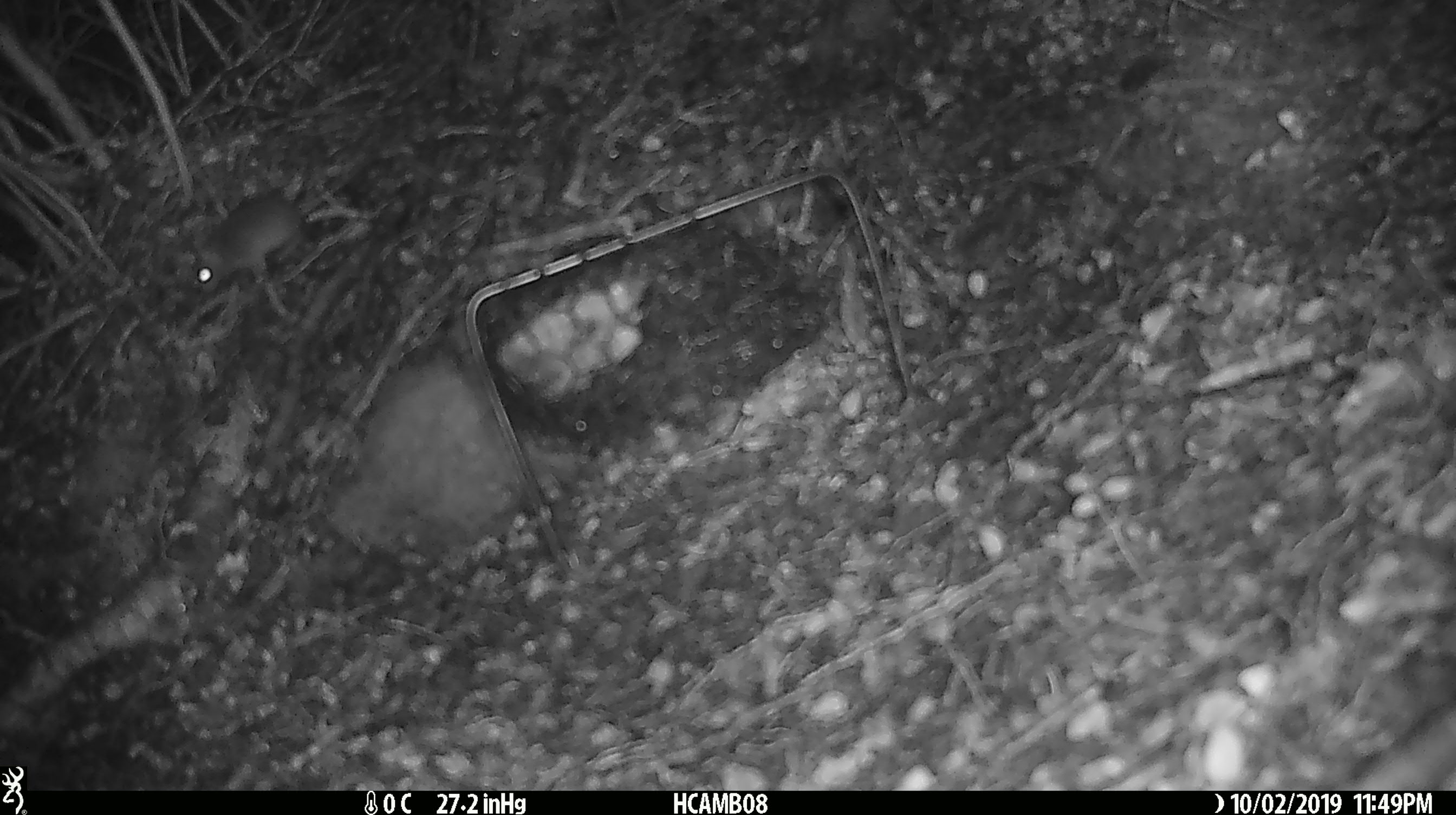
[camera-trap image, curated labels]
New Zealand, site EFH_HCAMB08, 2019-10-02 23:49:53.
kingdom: Animalia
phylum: Chordata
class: Mammalia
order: Rodentia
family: Muridae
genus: Mus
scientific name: Mus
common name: mouse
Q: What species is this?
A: Mouse (Mus).